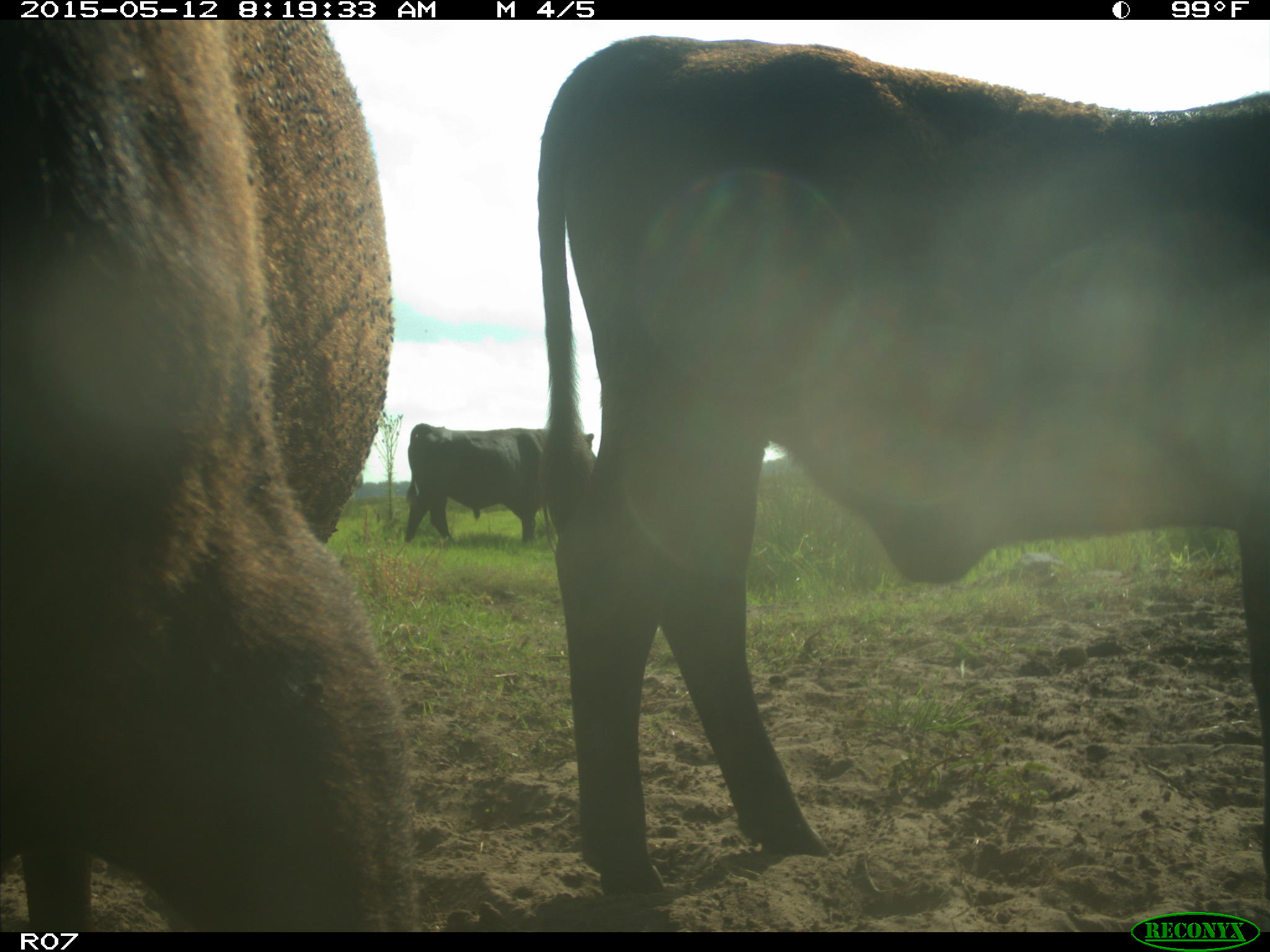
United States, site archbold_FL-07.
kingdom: Animalia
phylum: Chordata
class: Mammalia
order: Artiodactyla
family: Bovidae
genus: Bos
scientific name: Bos taurus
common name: domestic cow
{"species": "Bos taurus (domestic cow)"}